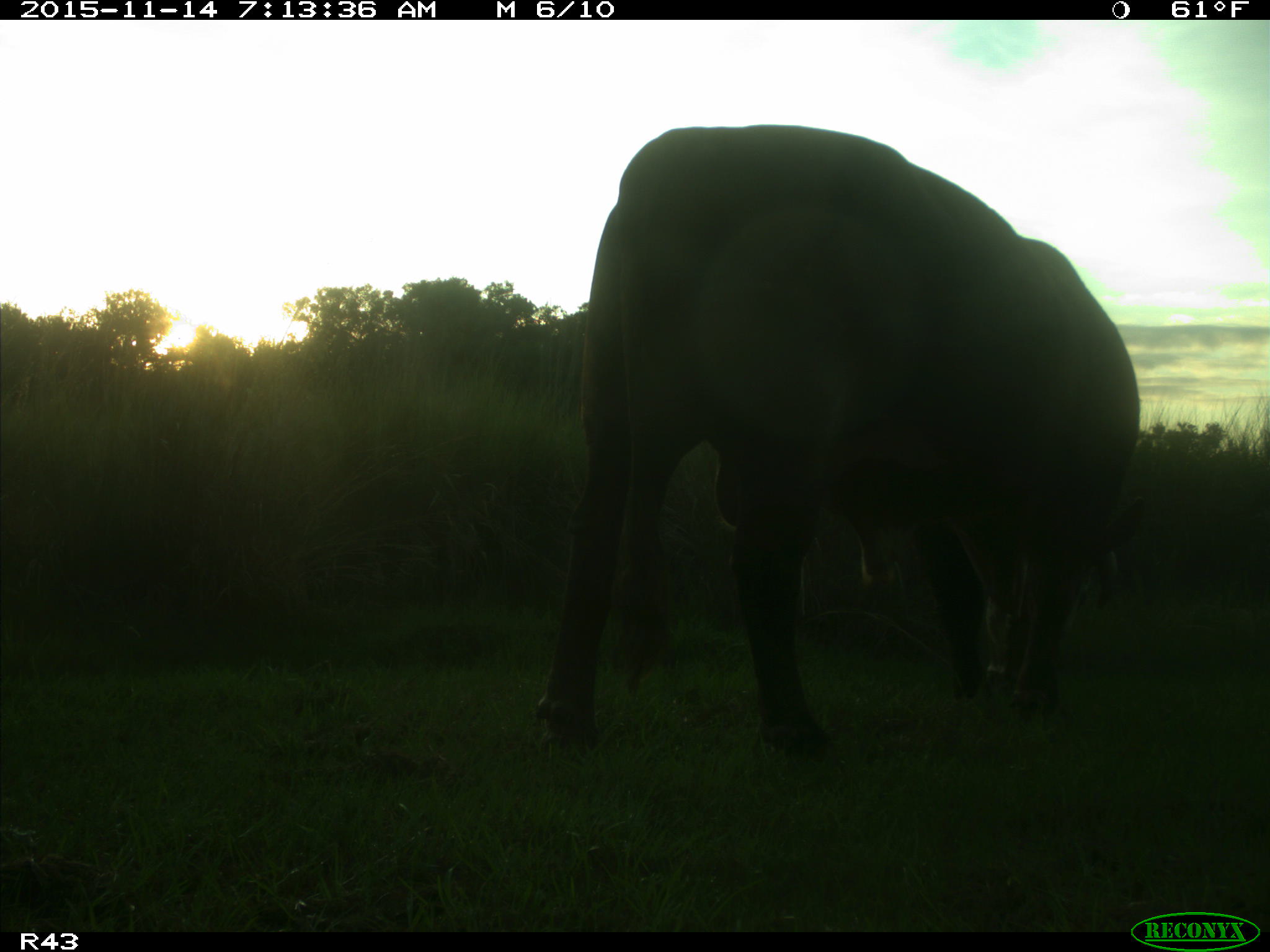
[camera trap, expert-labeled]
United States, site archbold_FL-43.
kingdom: Animalia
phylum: Chordata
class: Mammalia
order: Artiodactyla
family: Bovidae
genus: Bos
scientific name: Bos taurus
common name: domestic cow